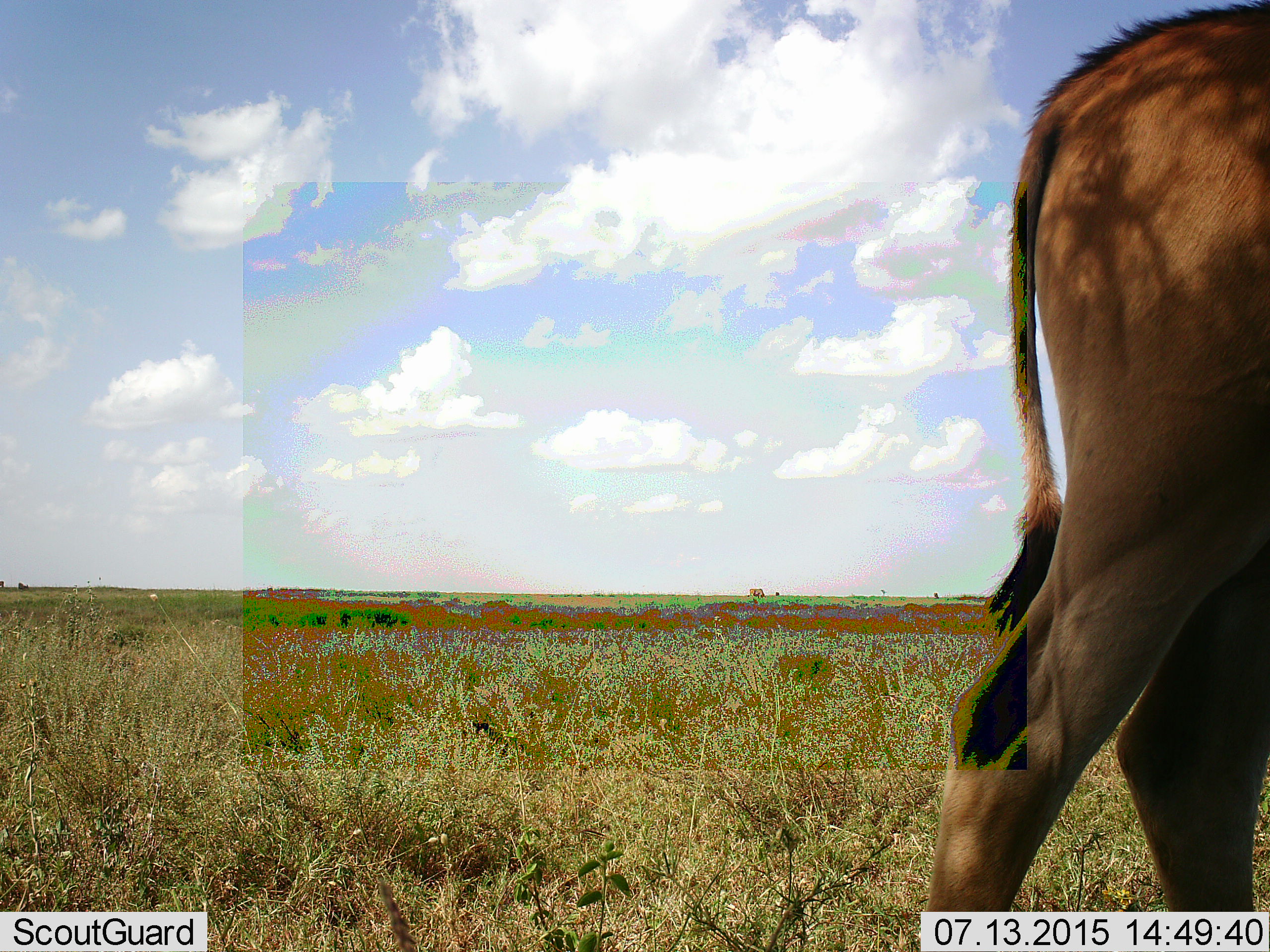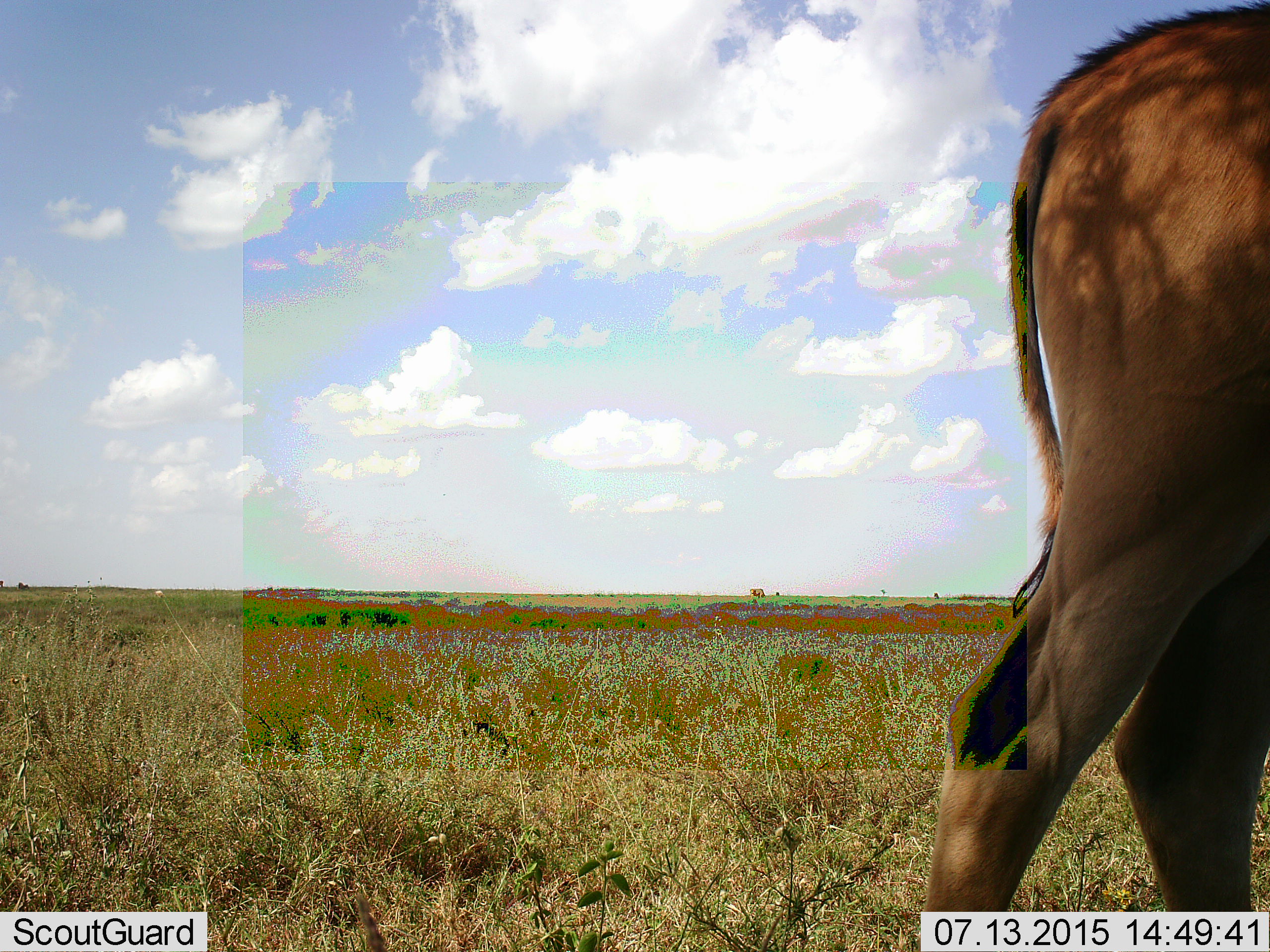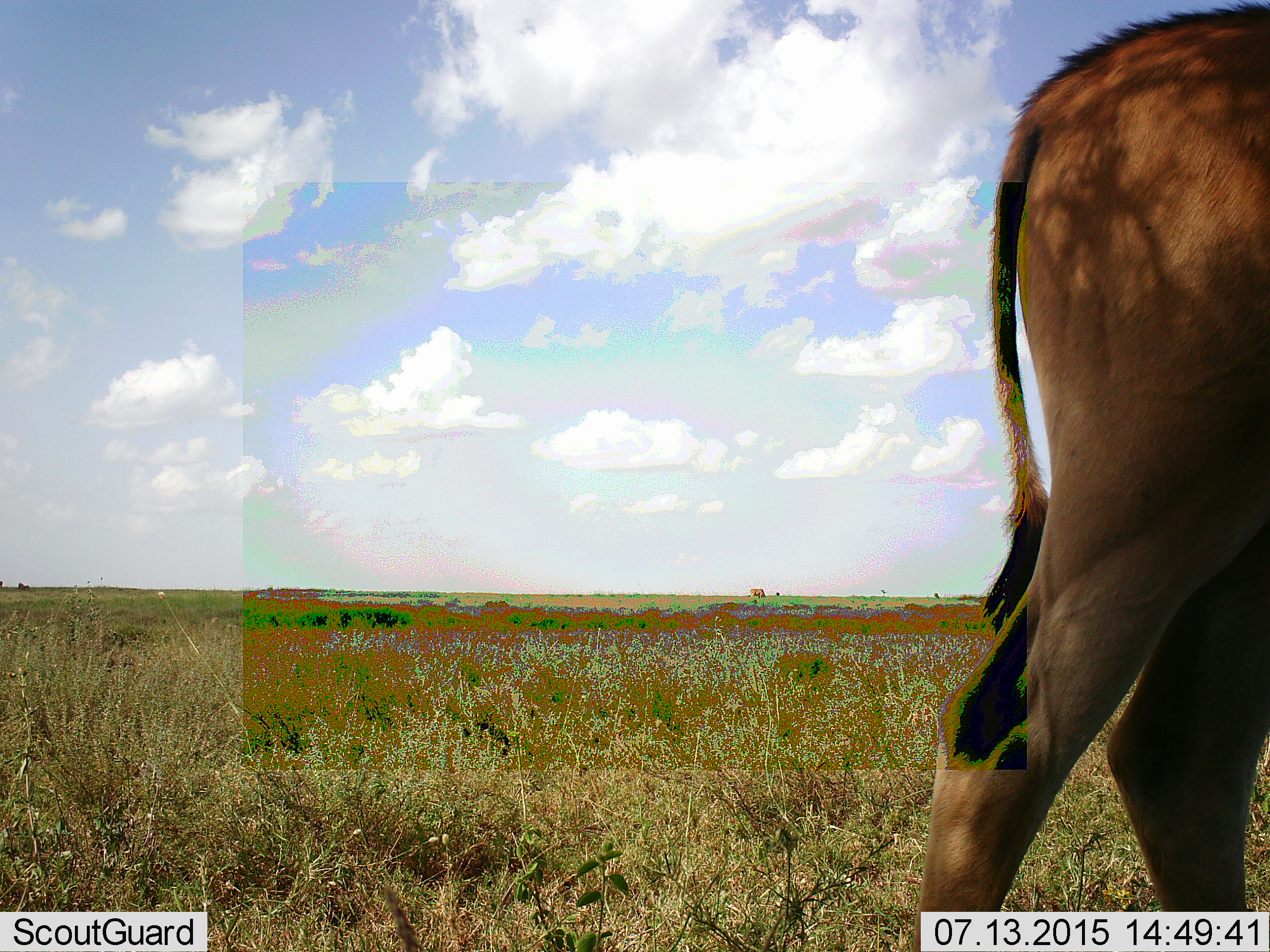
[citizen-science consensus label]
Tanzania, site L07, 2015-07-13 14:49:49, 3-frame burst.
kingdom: Animalia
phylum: Chordata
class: Mammalia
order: Artiodactyla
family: Bovidae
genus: Tragelaphus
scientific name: Tragelaphus oryx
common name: eland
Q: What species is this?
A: Eland (Tragelaphus oryx).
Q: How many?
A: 1.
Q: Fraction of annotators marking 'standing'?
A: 67%.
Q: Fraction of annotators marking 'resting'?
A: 0%.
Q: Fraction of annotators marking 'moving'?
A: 33%.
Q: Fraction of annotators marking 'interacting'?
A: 0%.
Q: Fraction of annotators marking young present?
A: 0%.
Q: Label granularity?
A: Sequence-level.